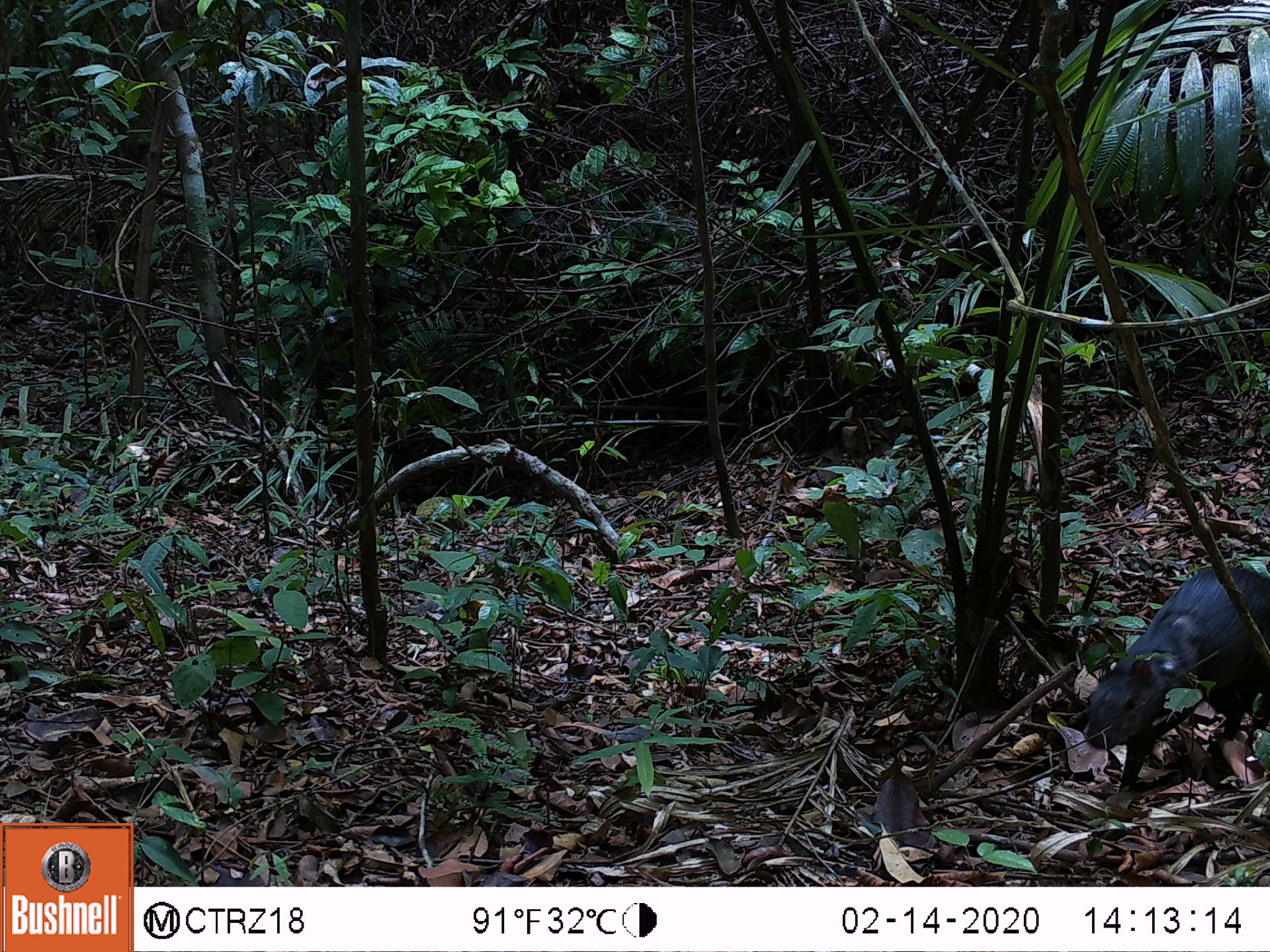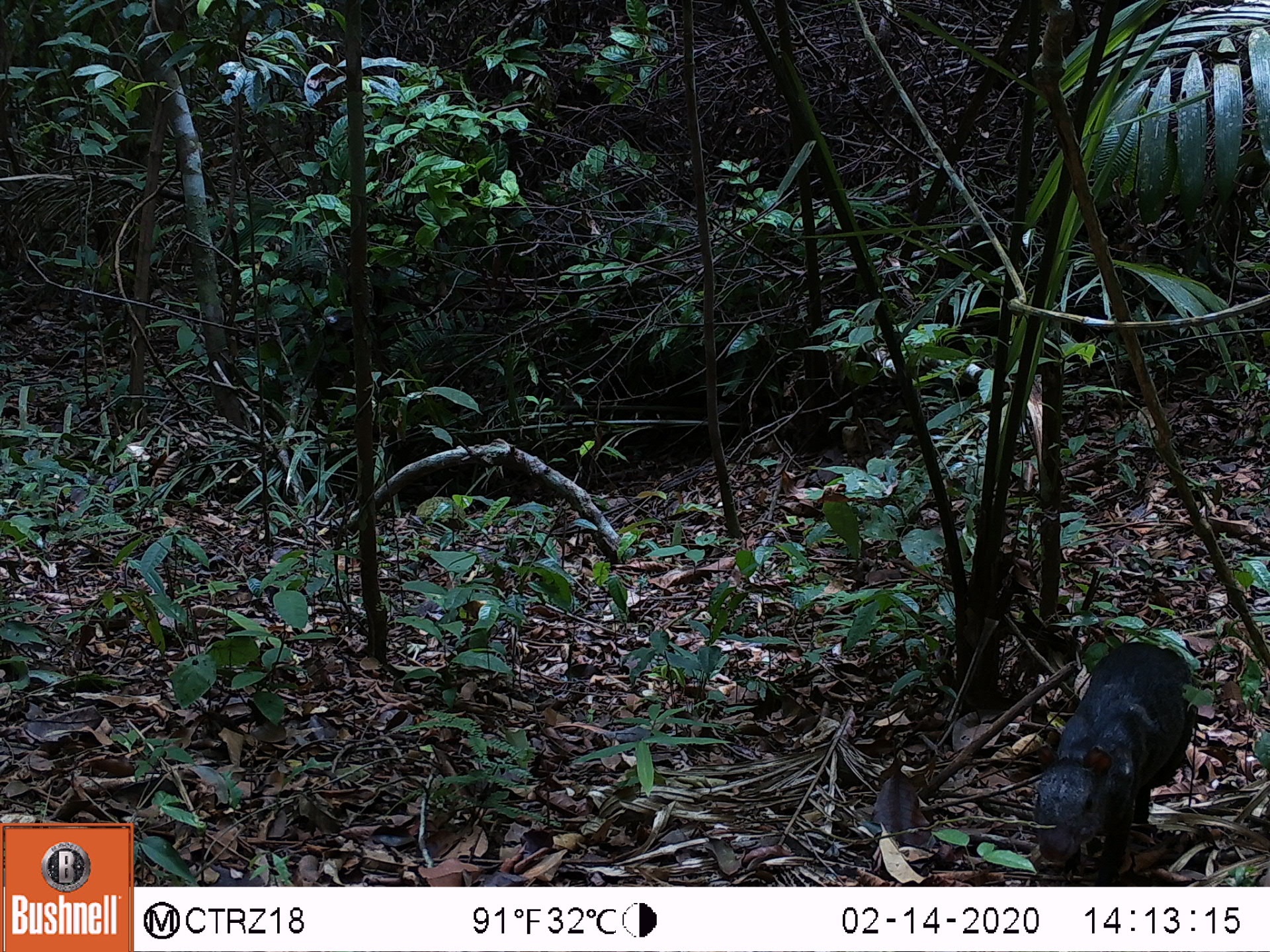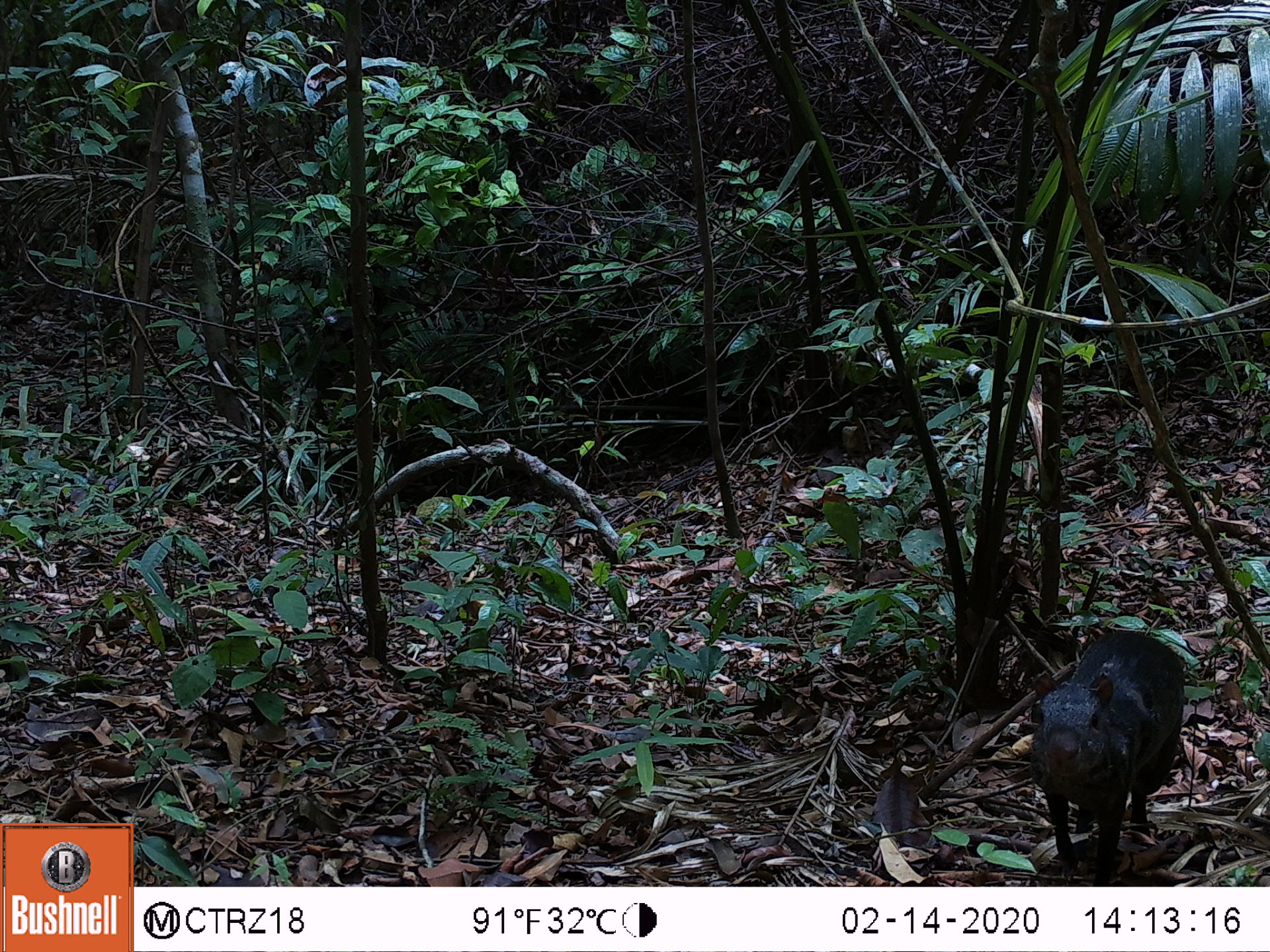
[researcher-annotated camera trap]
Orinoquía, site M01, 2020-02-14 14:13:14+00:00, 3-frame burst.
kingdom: Animalia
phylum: Chordata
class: Mammalia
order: Rodentia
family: Dasyproctidae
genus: Dasyprocta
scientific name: Dasyprocta fuliginosa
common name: black agouti